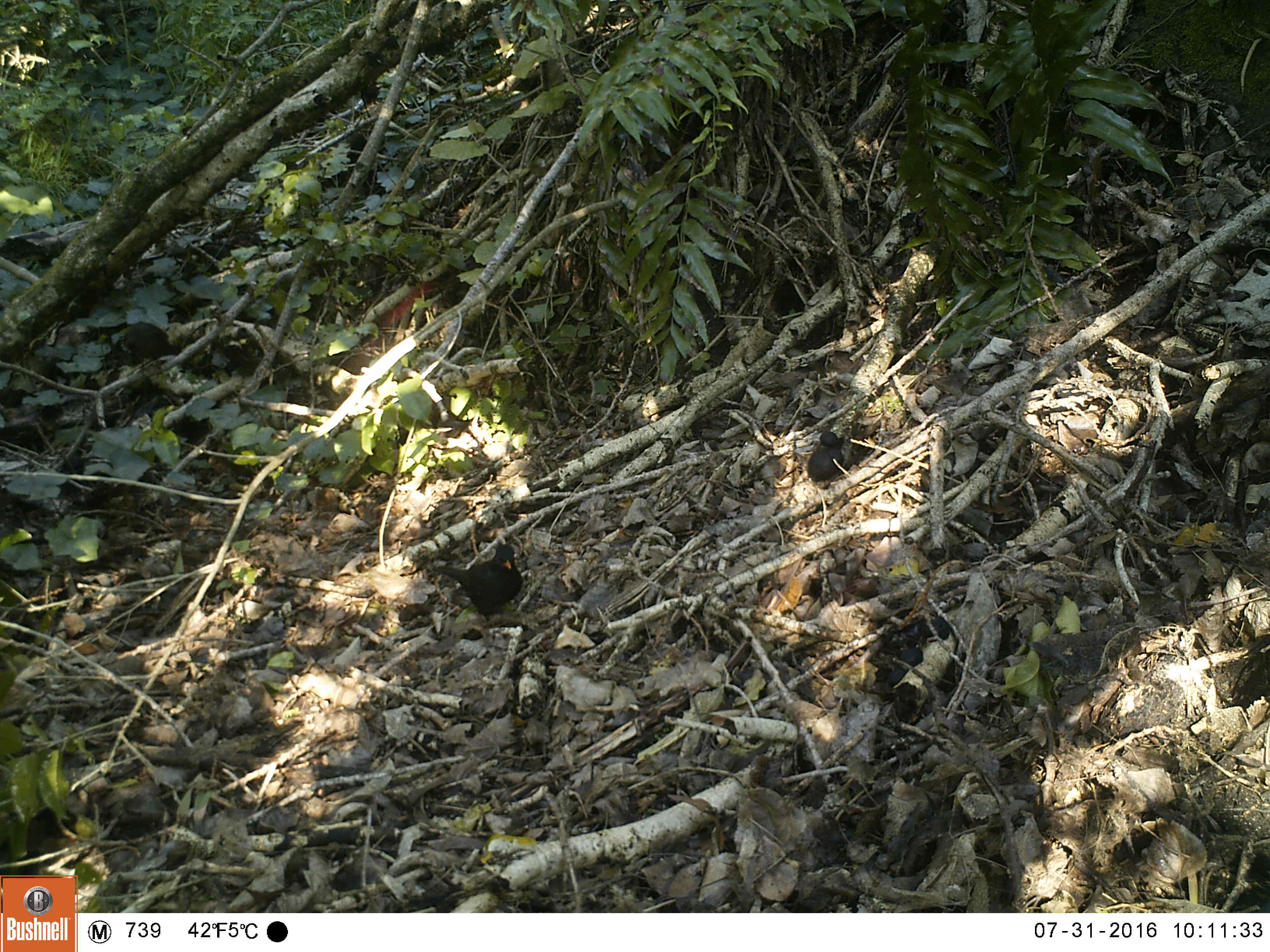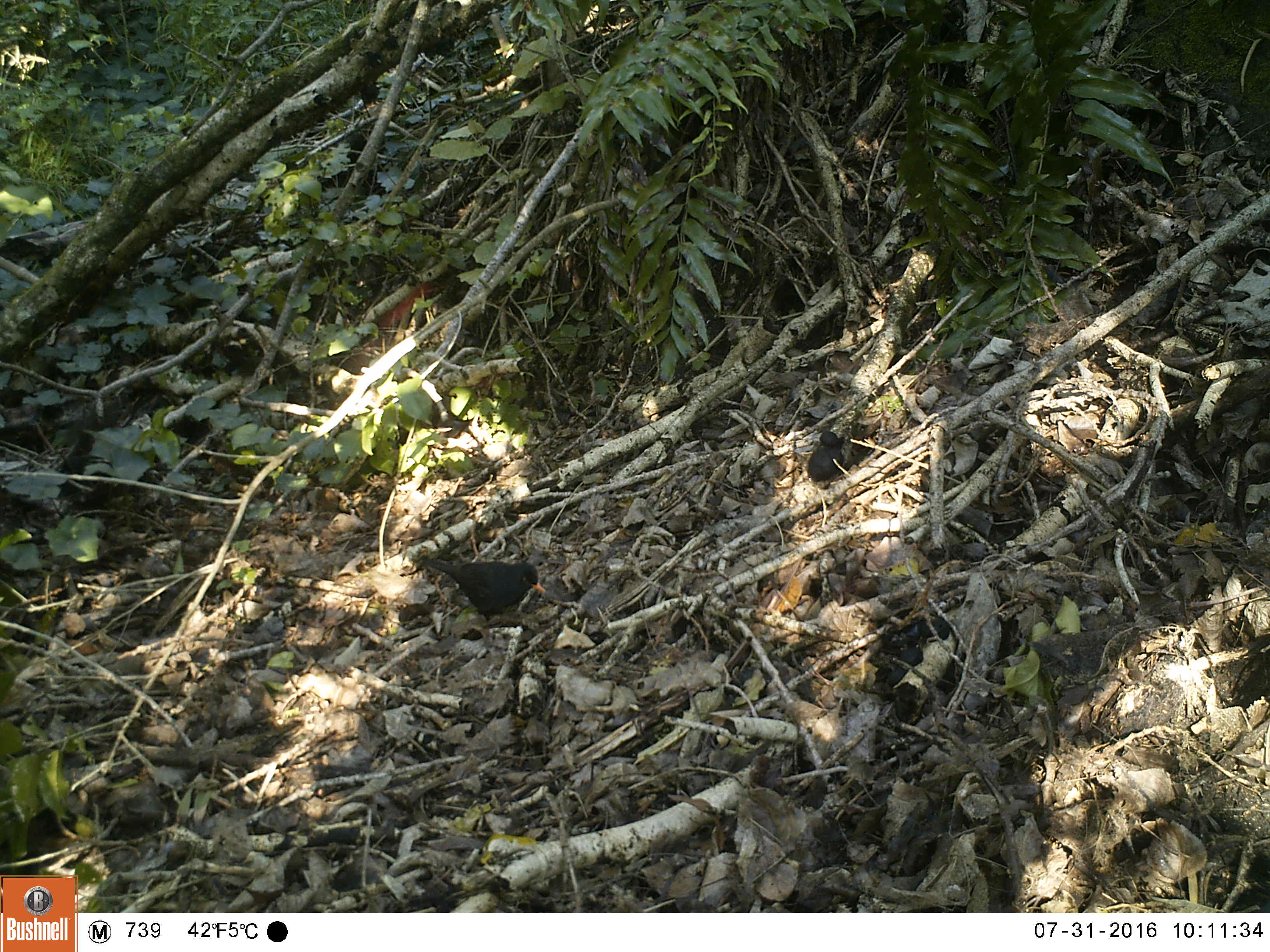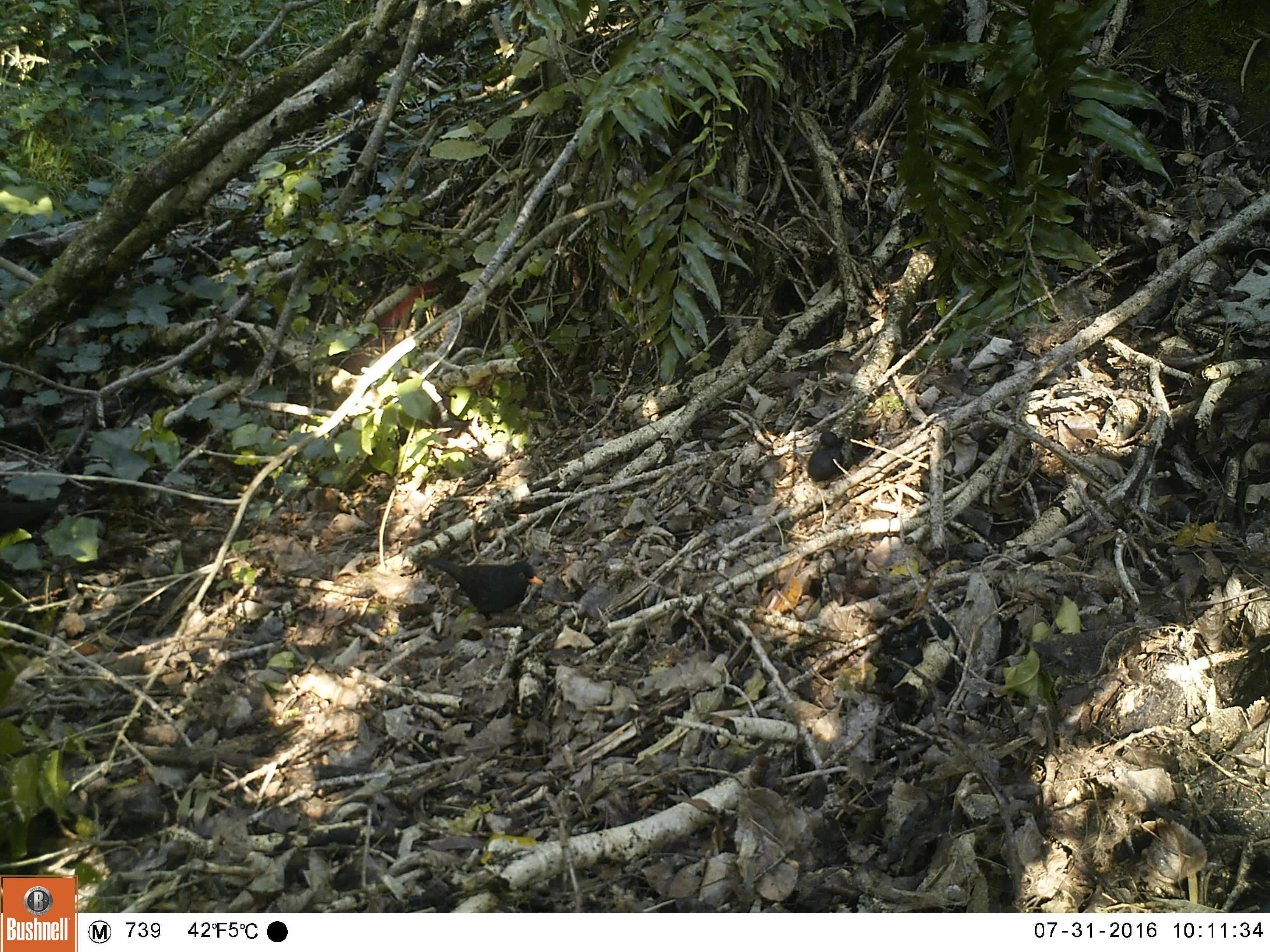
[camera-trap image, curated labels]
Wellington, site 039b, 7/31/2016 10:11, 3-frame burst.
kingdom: Animalia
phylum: Chordata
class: Aves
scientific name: Aves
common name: bird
Bird (Aves).